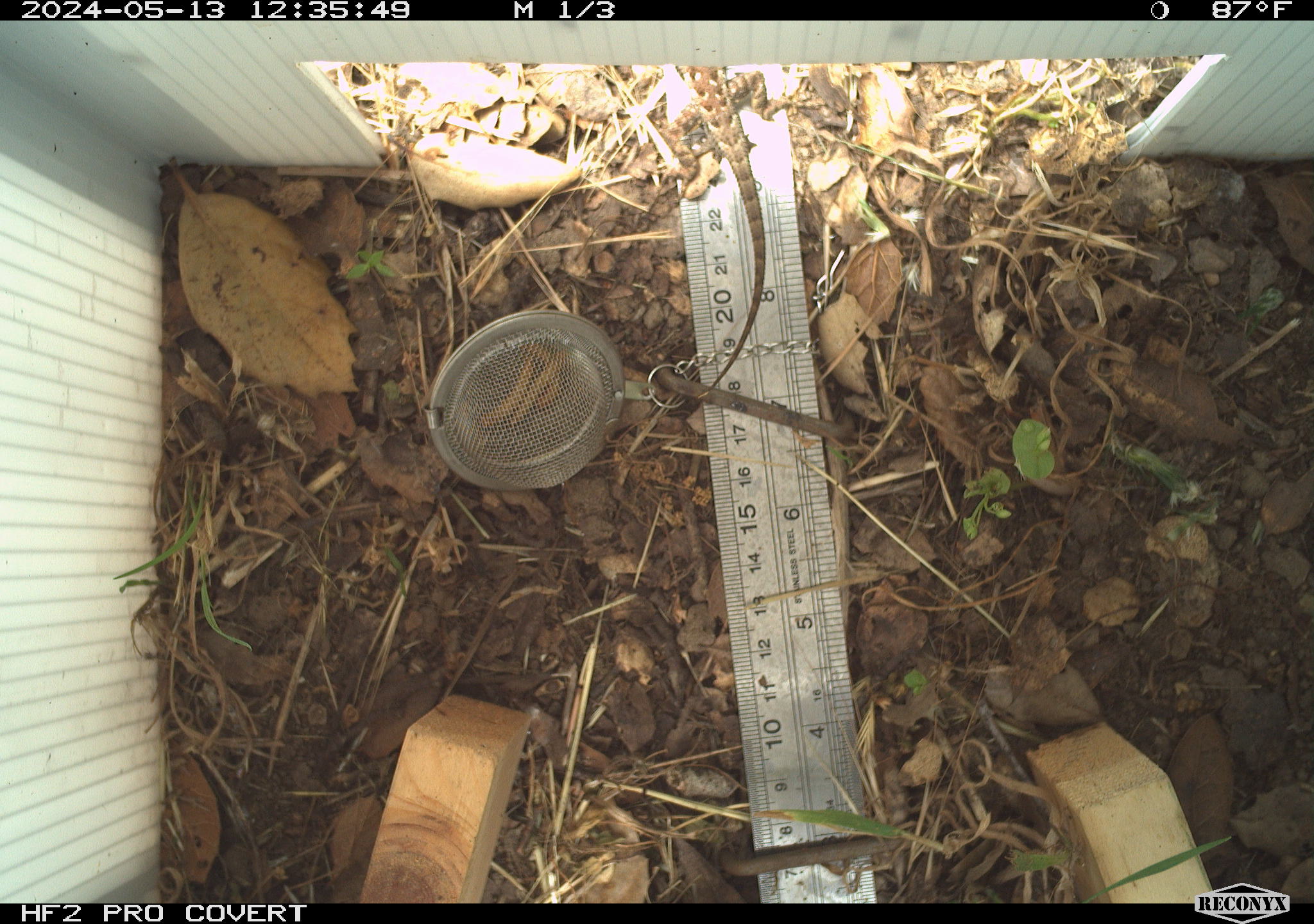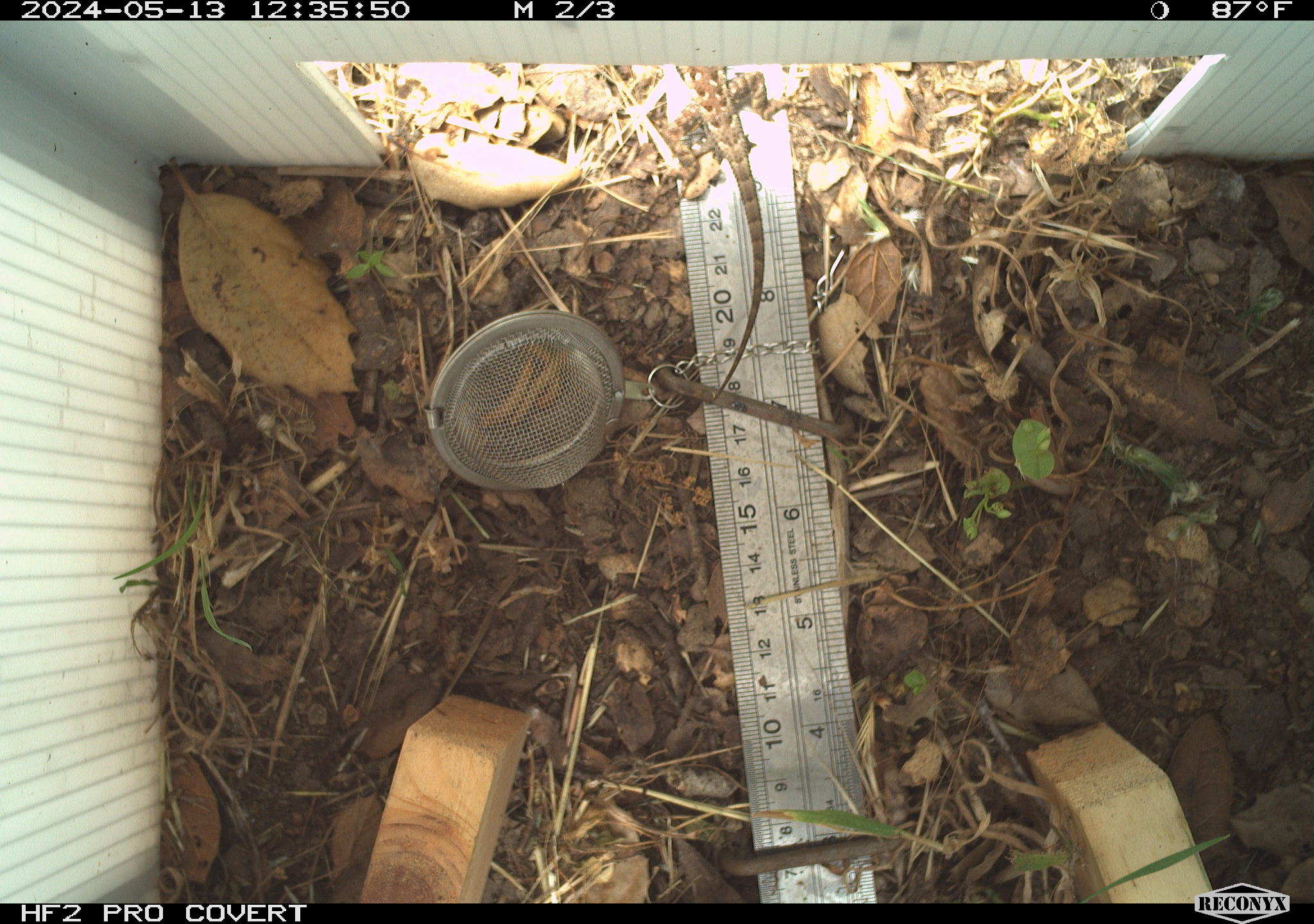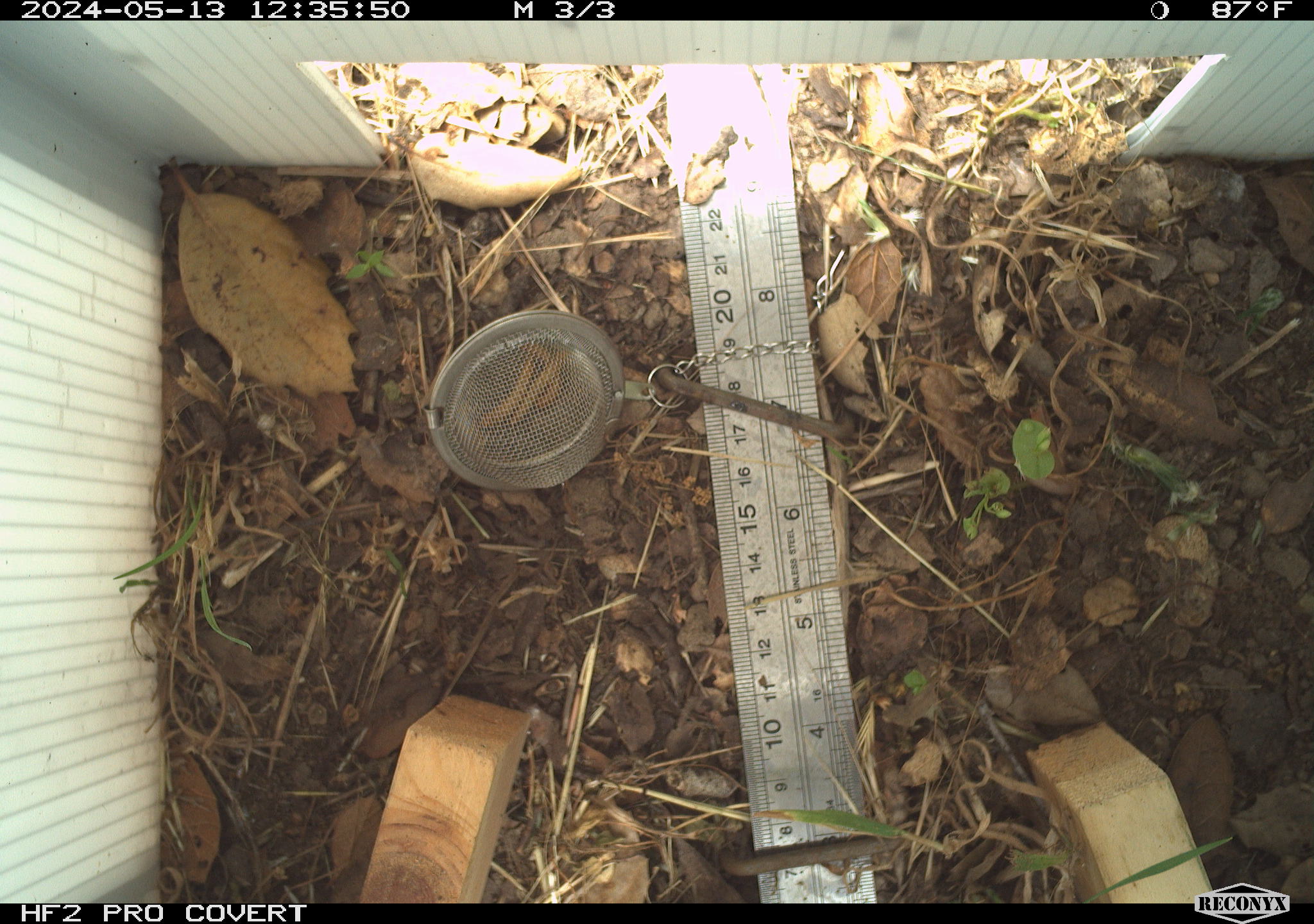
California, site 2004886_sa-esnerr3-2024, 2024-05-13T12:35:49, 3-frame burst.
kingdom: Animalia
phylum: Chordata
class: Reptilia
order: Squamata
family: Phrynosomatidae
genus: Sceloporus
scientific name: Sceloporus occidentalis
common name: western fence lizard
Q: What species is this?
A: Western fence lizard (Sceloporus occidentalis).